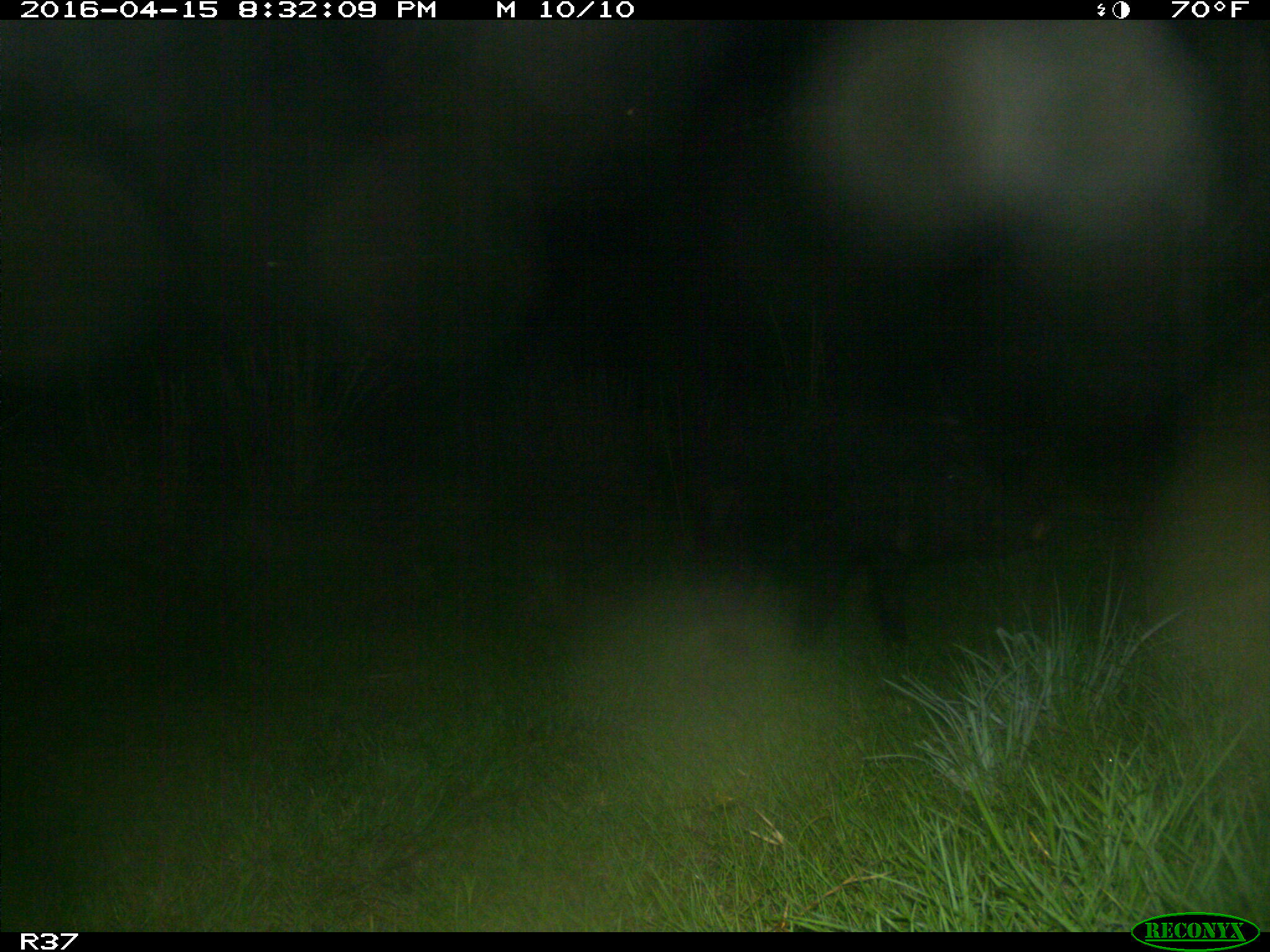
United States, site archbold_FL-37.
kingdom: Animalia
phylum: Chordata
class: Mammalia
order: Artiodactyla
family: Suidae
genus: Sus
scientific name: Sus scrofa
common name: wild boar